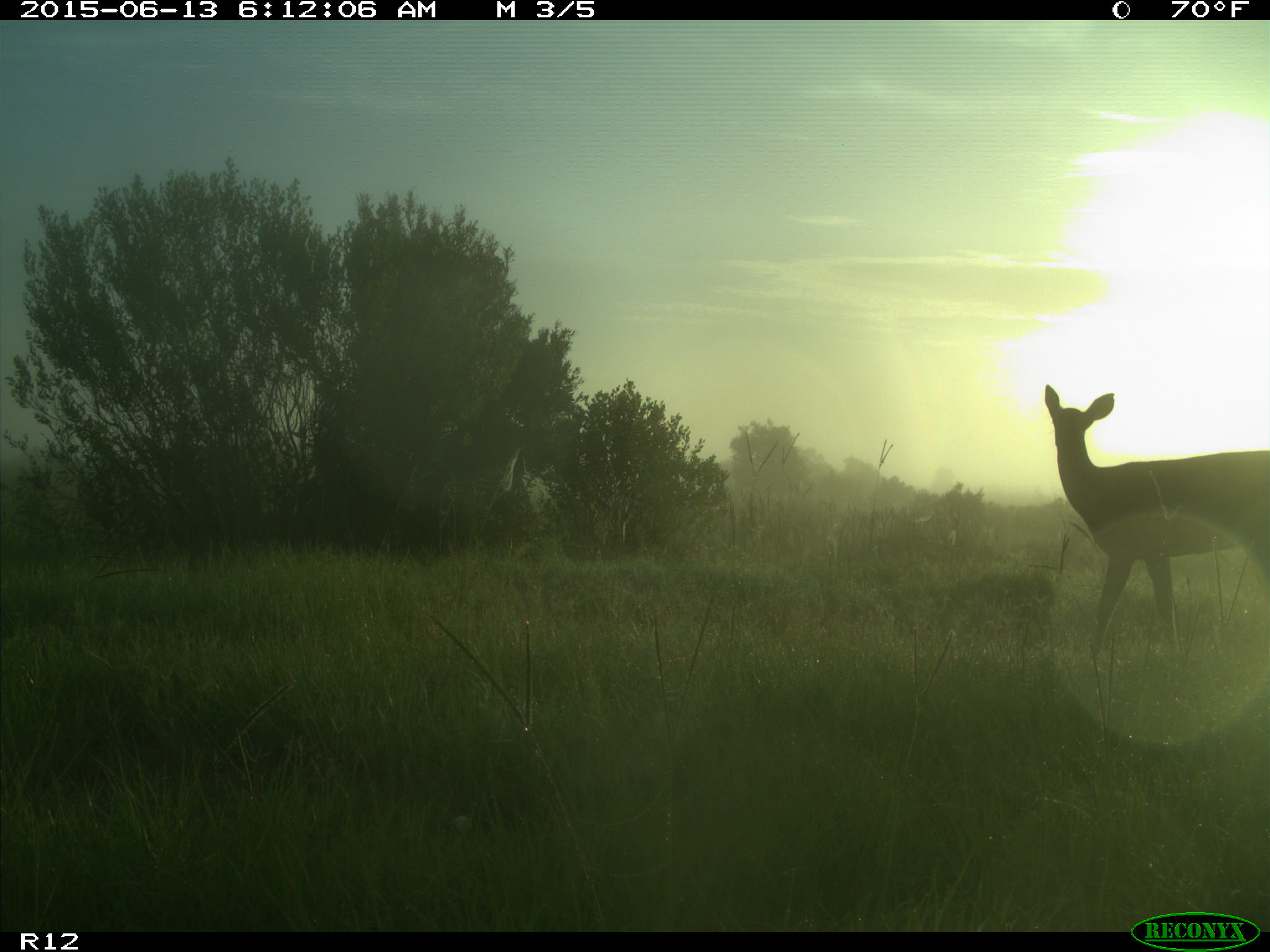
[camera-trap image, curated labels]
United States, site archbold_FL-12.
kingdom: Animalia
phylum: Chordata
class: Mammalia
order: Artiodactyla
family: Cervidae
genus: Odocoileus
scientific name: Odocoileus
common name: deer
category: unidentified deer